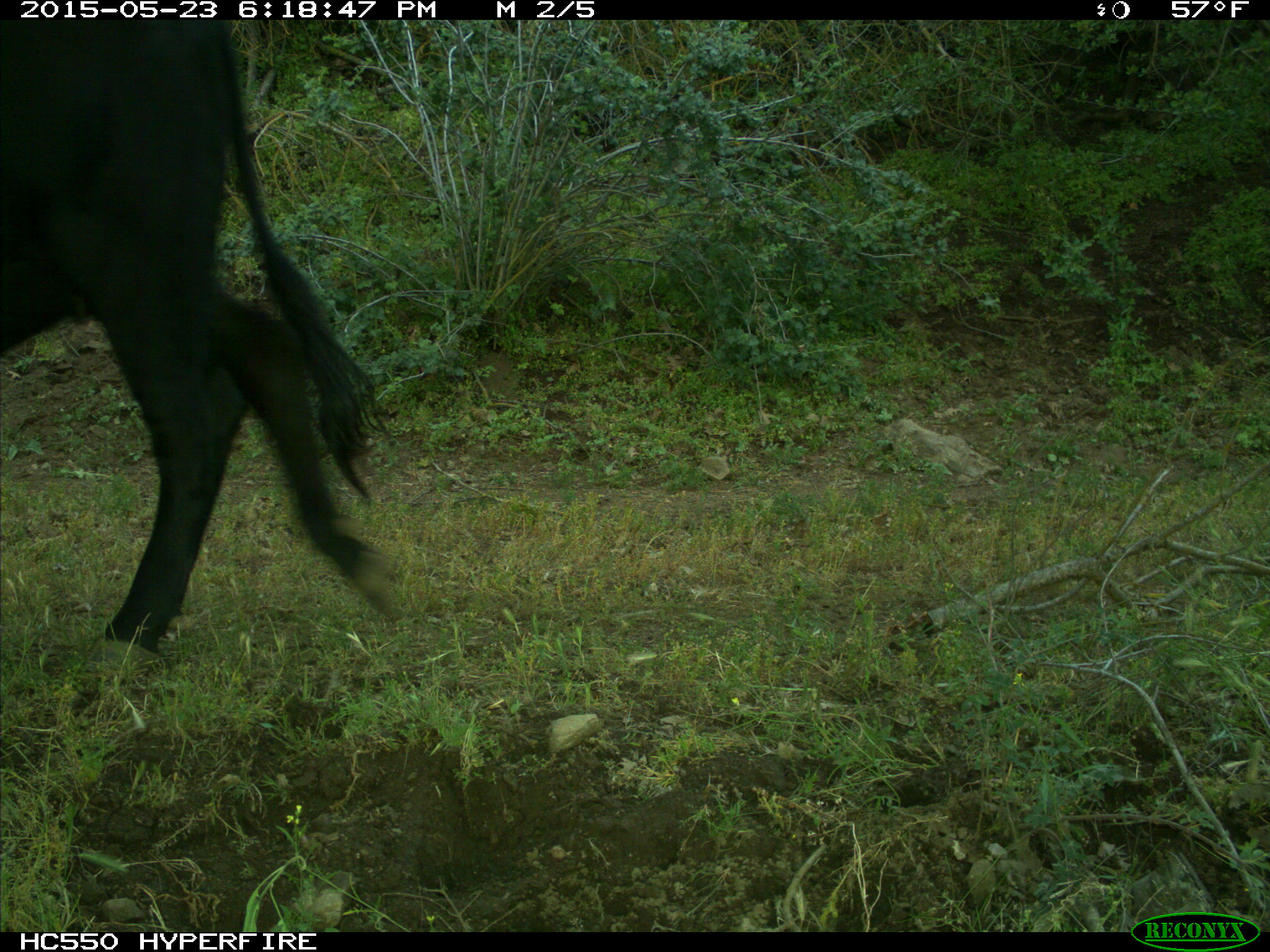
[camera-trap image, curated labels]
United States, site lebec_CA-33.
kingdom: Animalia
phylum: Chordata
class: Mammalia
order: Artiodactyla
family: Bovidae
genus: Bos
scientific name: Bos taurus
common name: domestic cow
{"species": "Bos taurus (domestic cow)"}